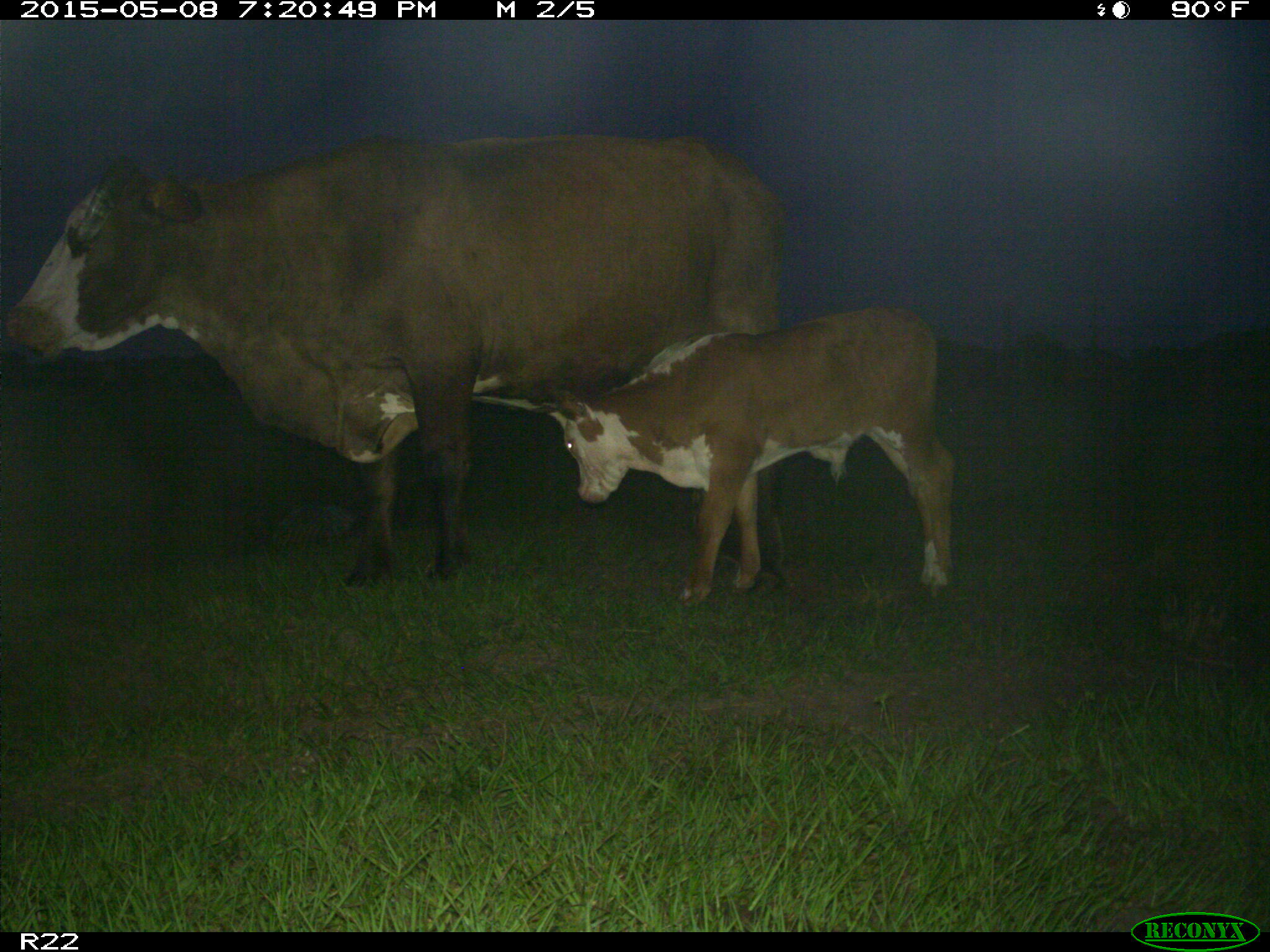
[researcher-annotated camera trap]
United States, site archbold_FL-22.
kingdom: Animalia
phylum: Chordata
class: Mammalia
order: Artiodactyla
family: Bovidae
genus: Bos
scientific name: Bos taurus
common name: domestic cow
Bos taurus (domestic cow).